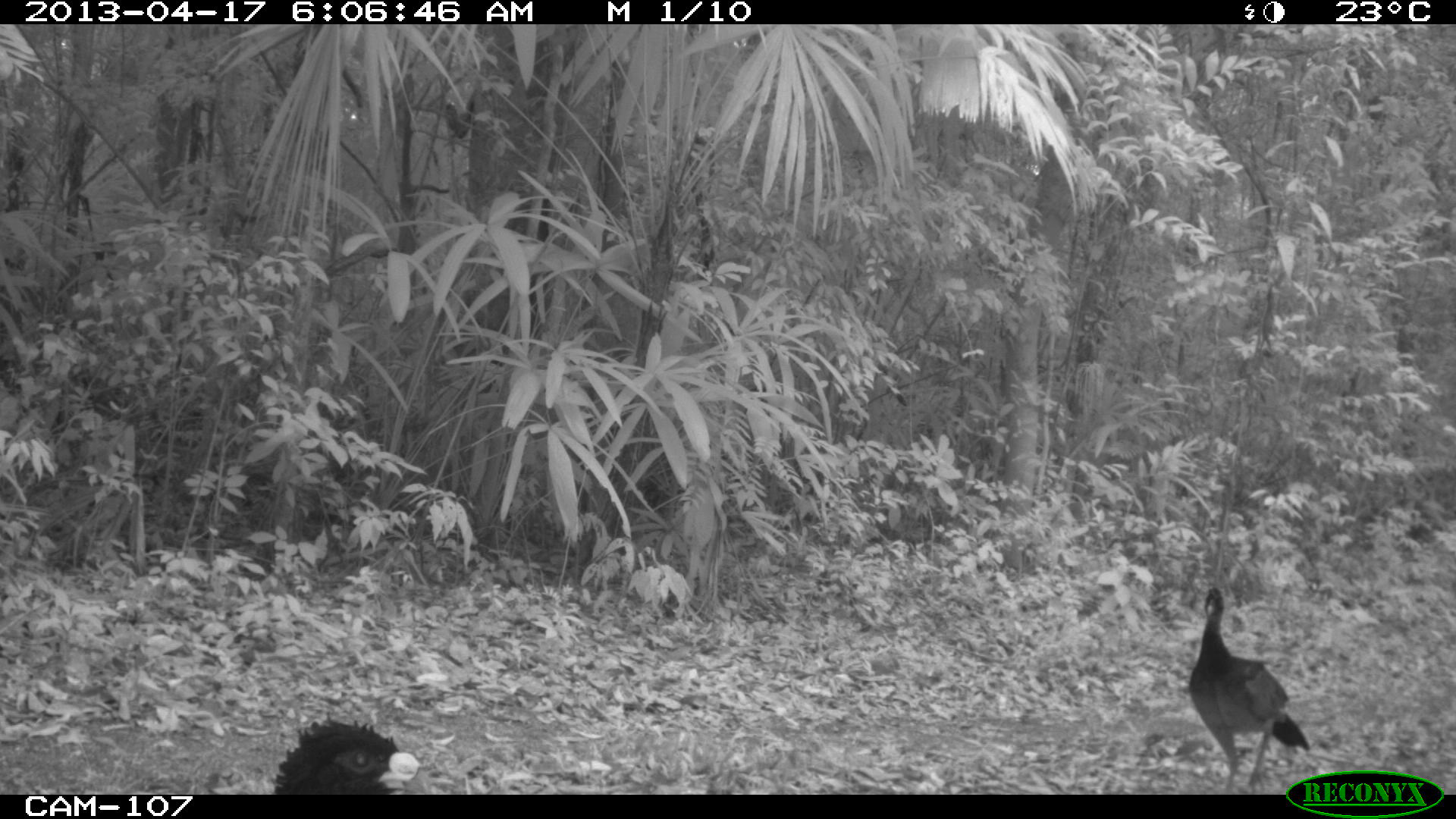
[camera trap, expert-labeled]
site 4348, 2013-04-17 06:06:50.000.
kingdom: Animalia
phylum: Chordata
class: Aves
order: Galliformes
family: Cracidae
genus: Crax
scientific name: Crax rubra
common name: great curassow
Crax rubra (great curassow), count 2.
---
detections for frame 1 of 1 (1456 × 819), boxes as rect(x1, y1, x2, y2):
crax rubra: rect(1187, 582, 1311, 794); rect(272, 710, 420, 794)